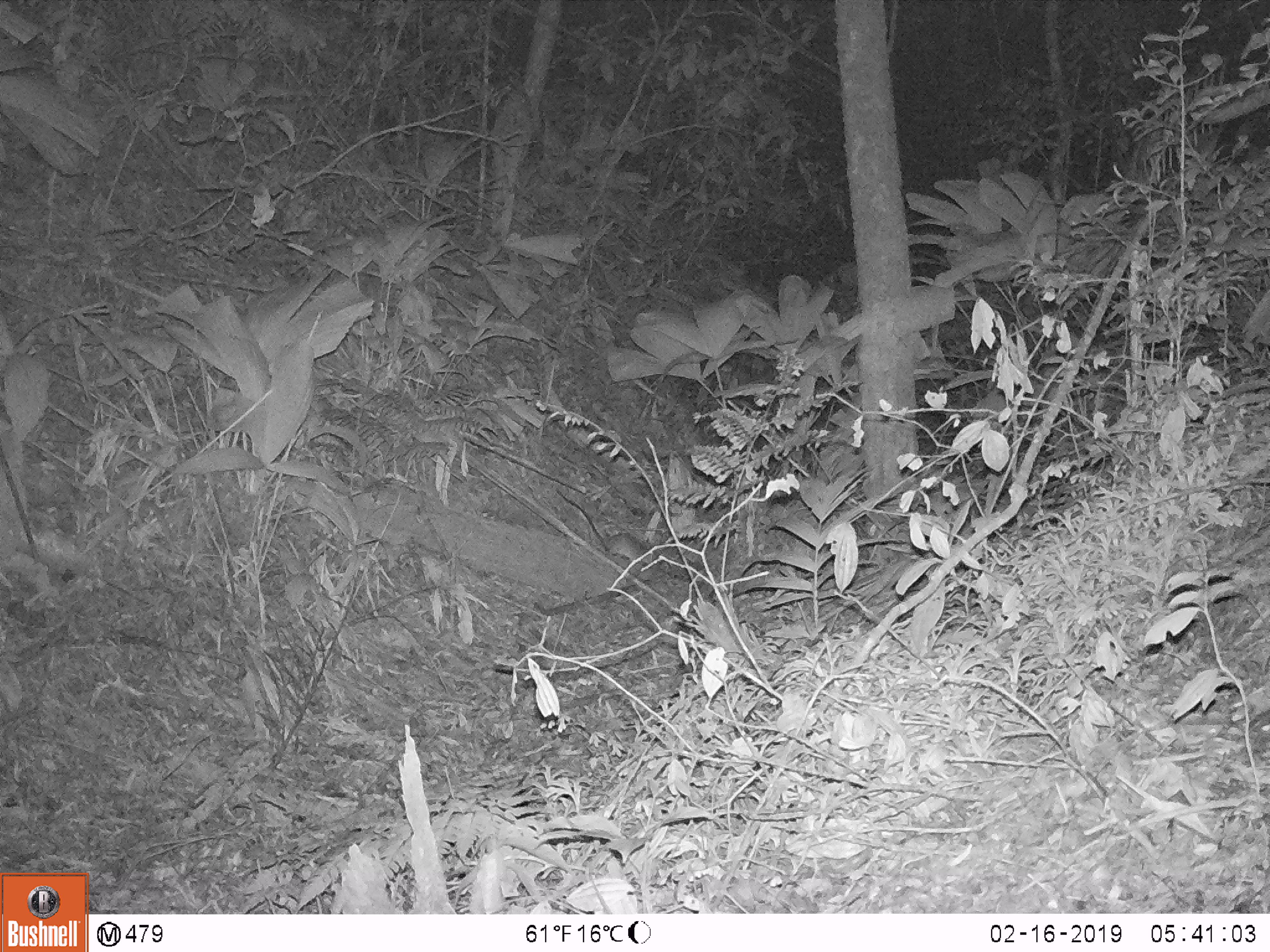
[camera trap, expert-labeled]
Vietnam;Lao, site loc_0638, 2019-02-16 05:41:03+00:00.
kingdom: Animalia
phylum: Chordata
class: Mammalia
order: Rodentia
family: Muridae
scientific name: Muridae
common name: old-world mice and rats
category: unidentified murid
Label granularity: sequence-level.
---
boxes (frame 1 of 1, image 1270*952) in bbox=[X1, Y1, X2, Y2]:
unidentified murid: bbox=[555, 489, 657, 564]